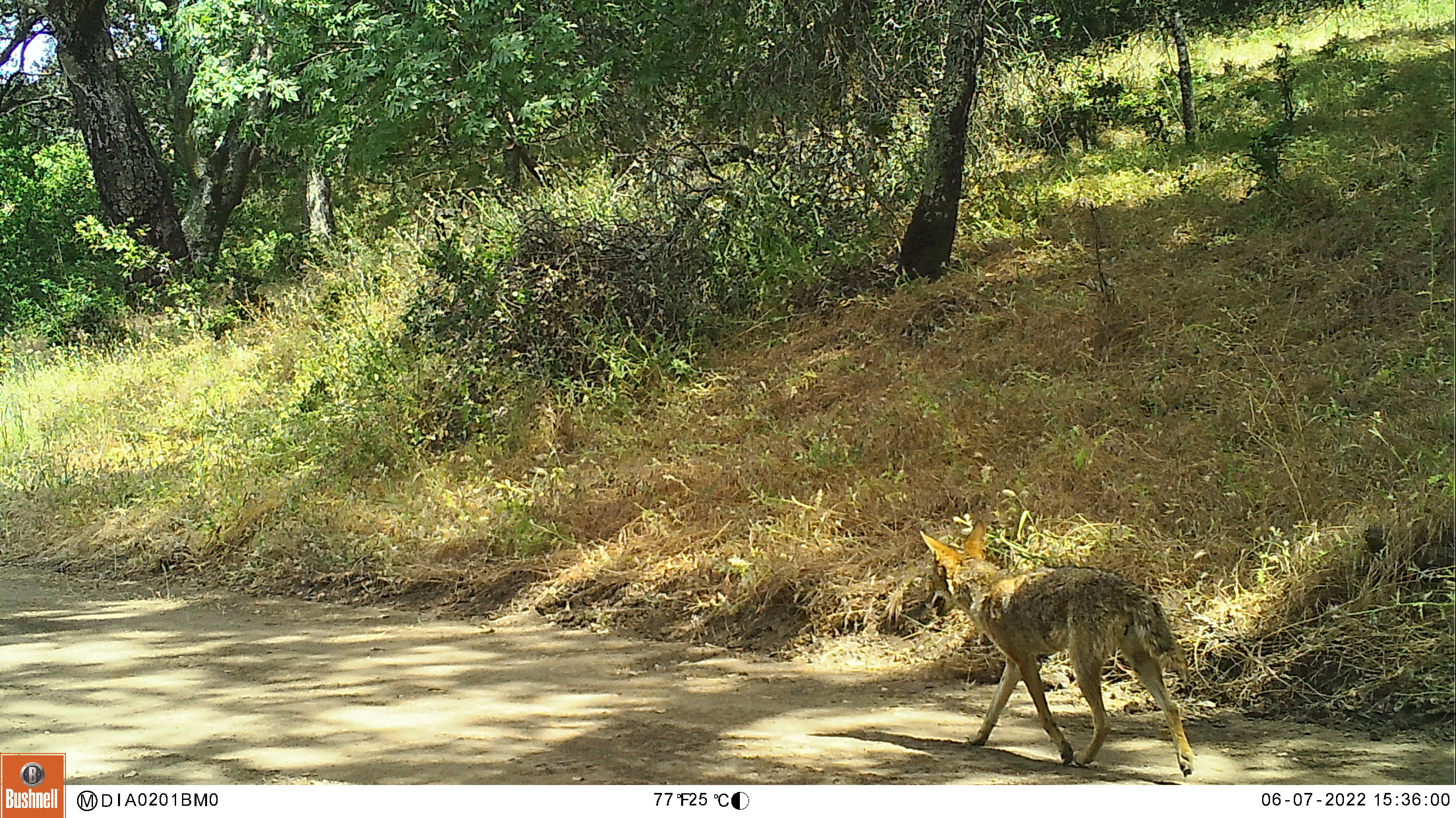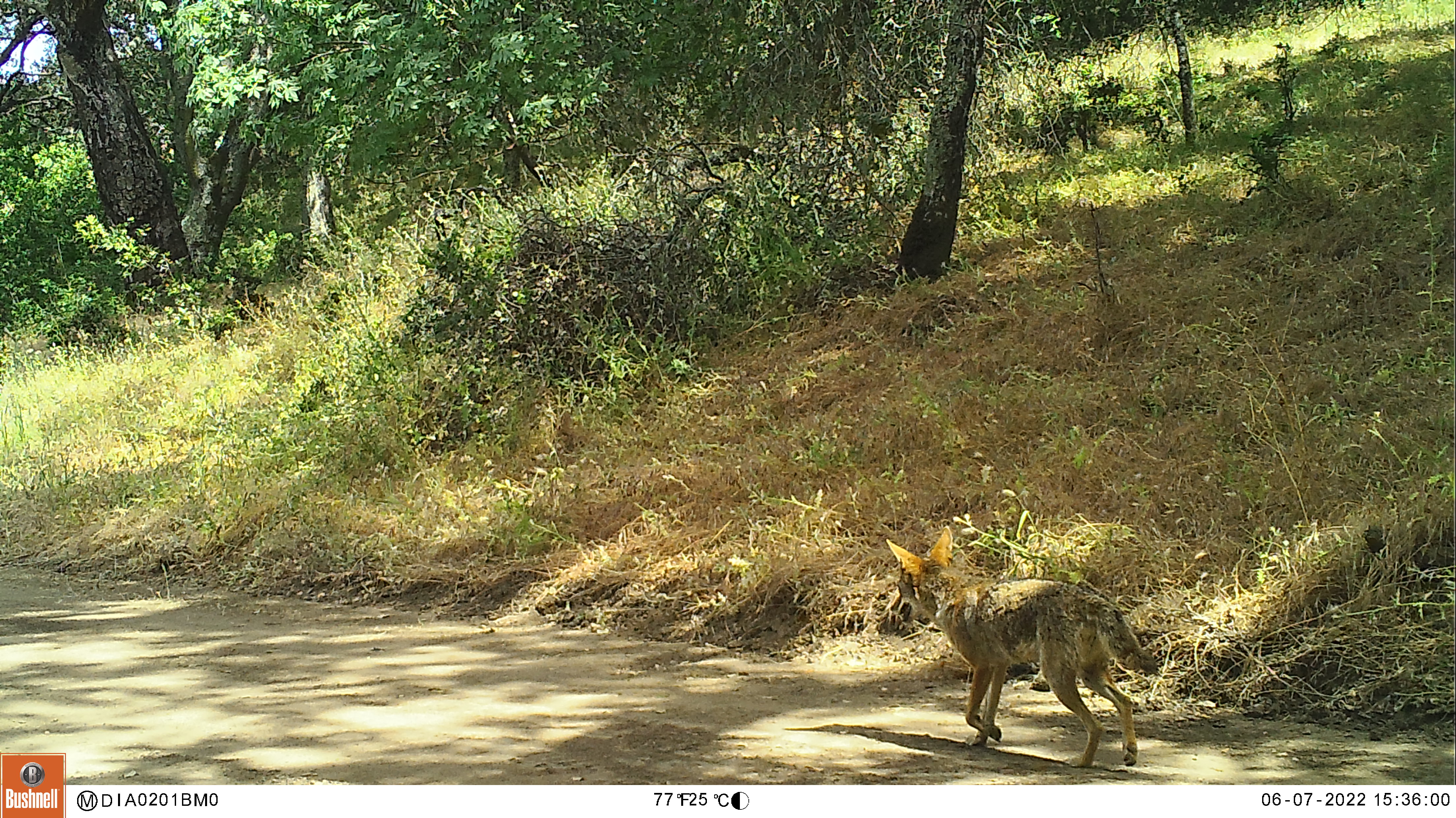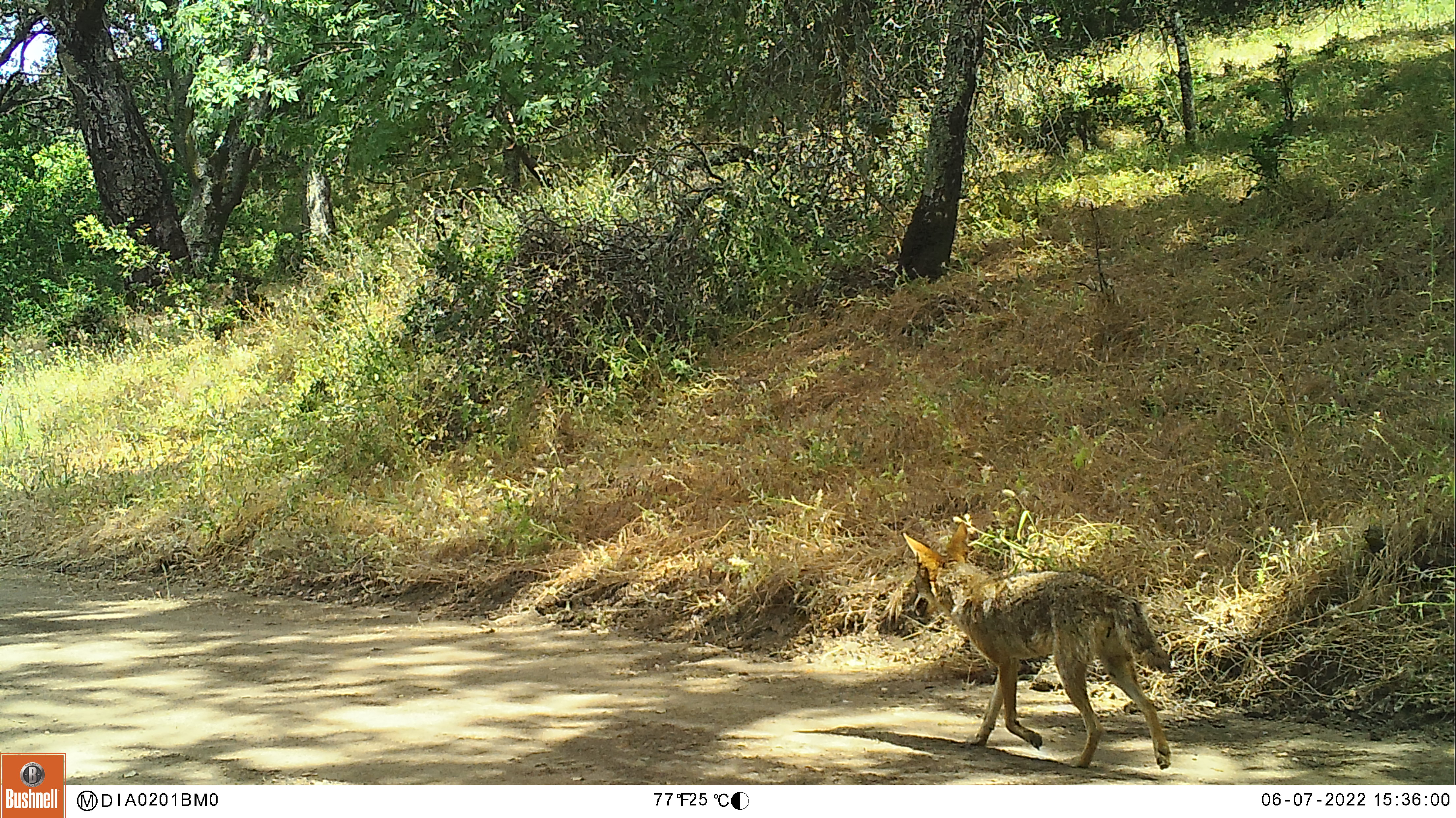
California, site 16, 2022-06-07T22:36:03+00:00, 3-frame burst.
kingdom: Animalia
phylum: Chordata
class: Mammalia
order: Carnivora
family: Canidae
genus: Canis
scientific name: Canis latrans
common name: coyote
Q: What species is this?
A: Coyote (Canis latrans).